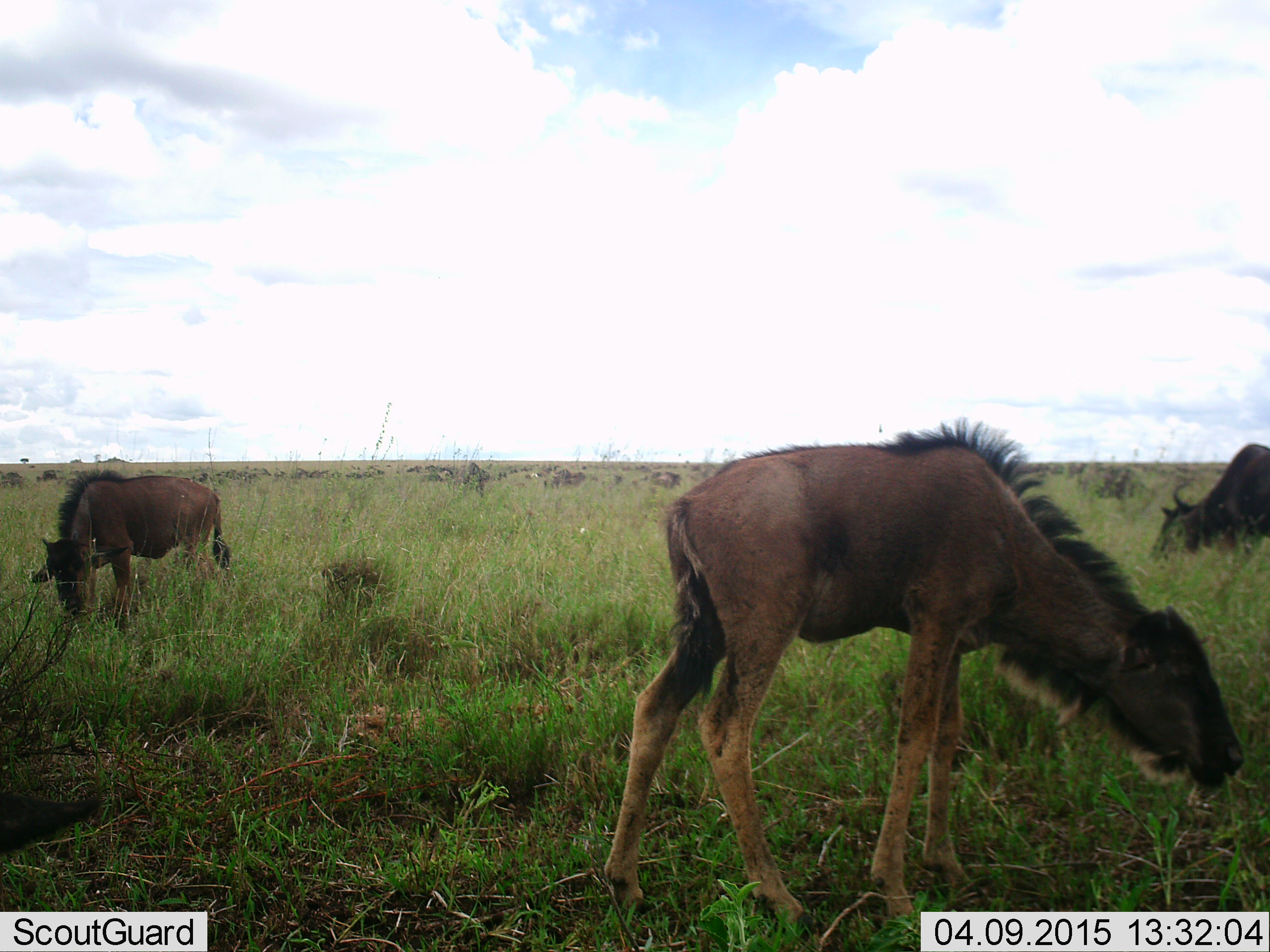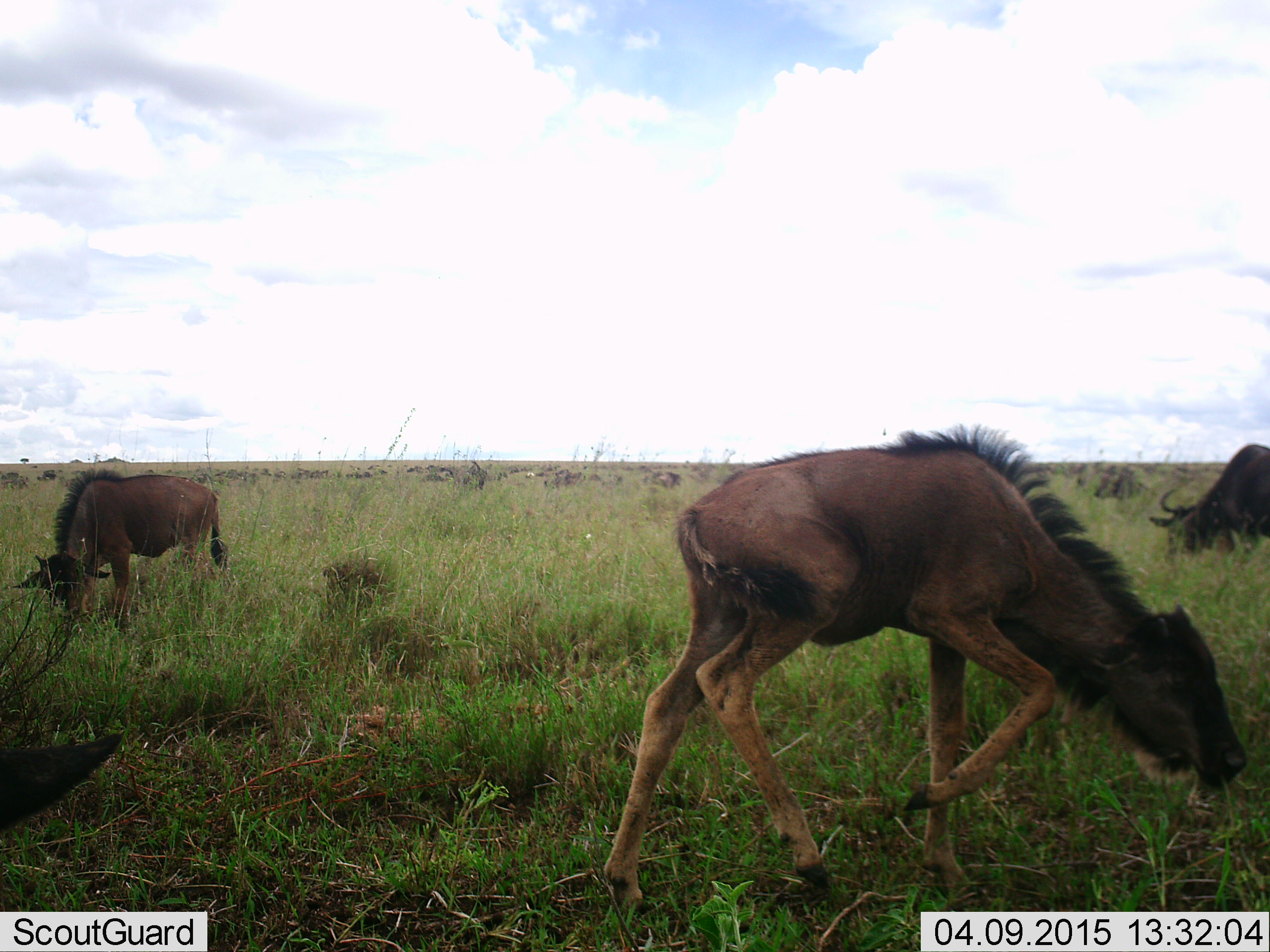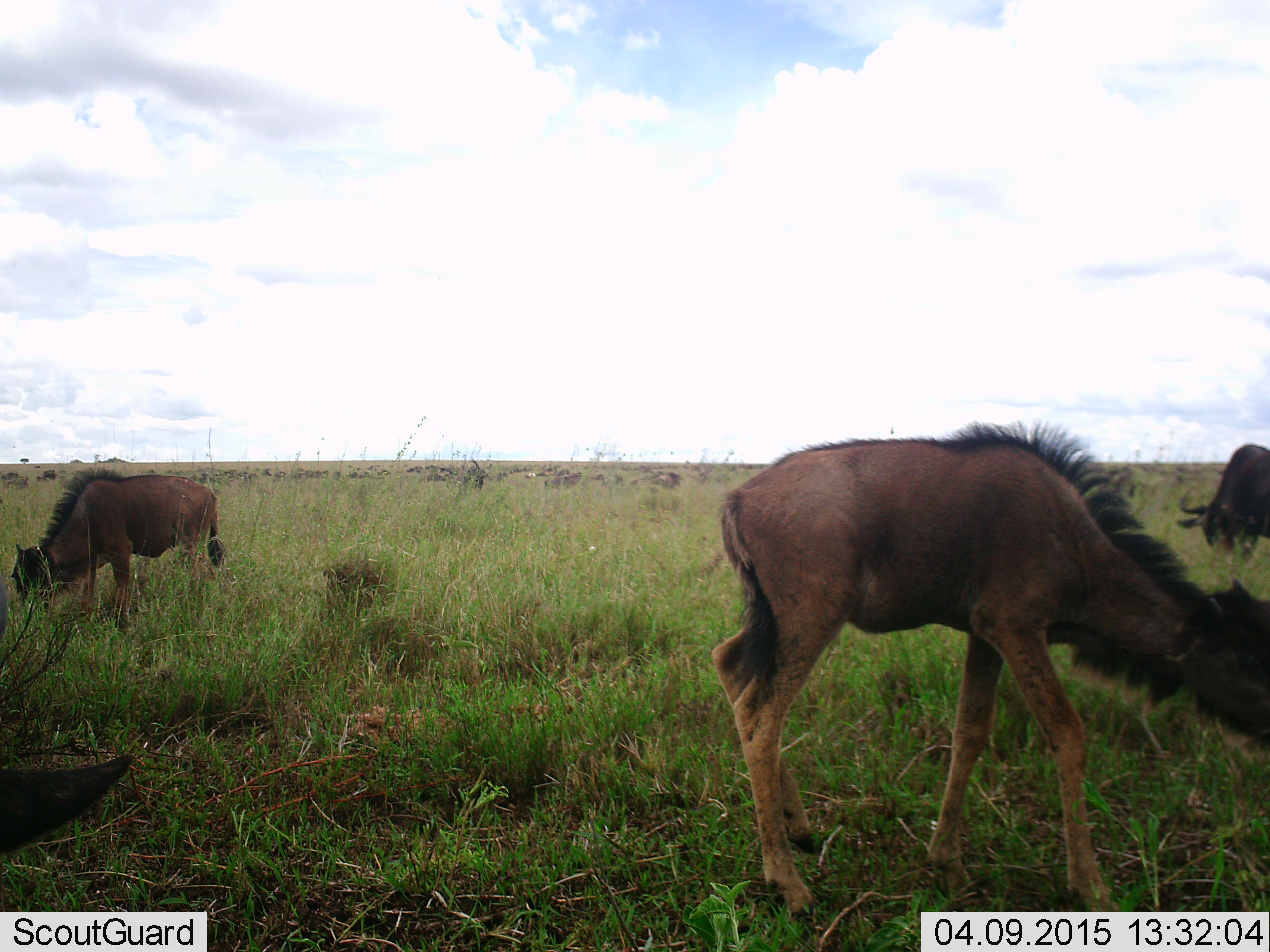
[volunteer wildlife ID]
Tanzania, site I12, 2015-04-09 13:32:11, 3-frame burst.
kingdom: Animalia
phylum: Chordata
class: Mammalia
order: Artiodactyla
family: Bovidae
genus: Connochaetes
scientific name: Connochaetes taurinus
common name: blue wildebeest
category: wildebeest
Wildebeest (blue wildebeest) (Connochaetes taurinus), count 5. Behavior (volunteer vote fractions): standing 36%, resting 0%, moving 36%, interacting 9%. Young present (vote fraction): 73%. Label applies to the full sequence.